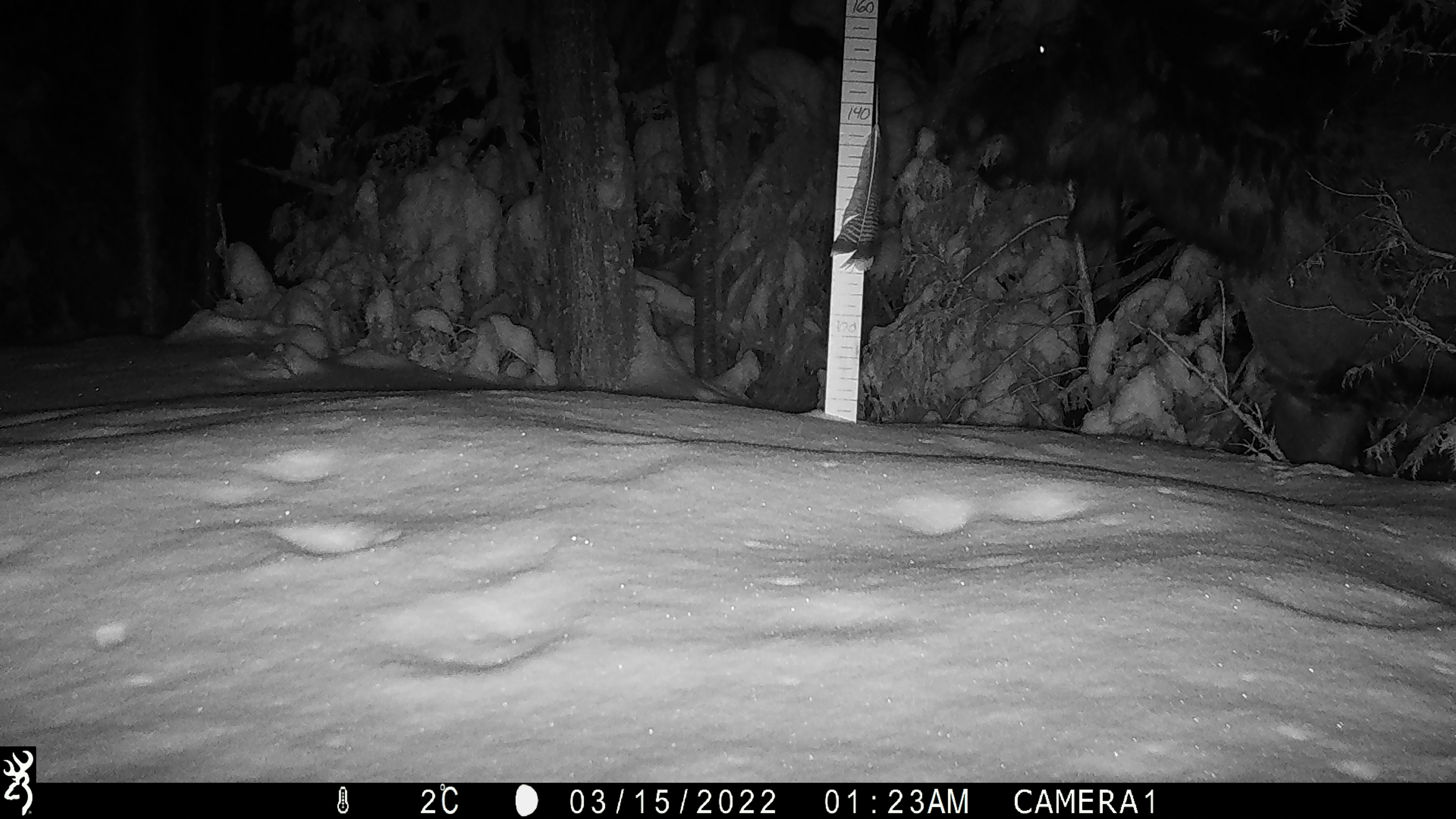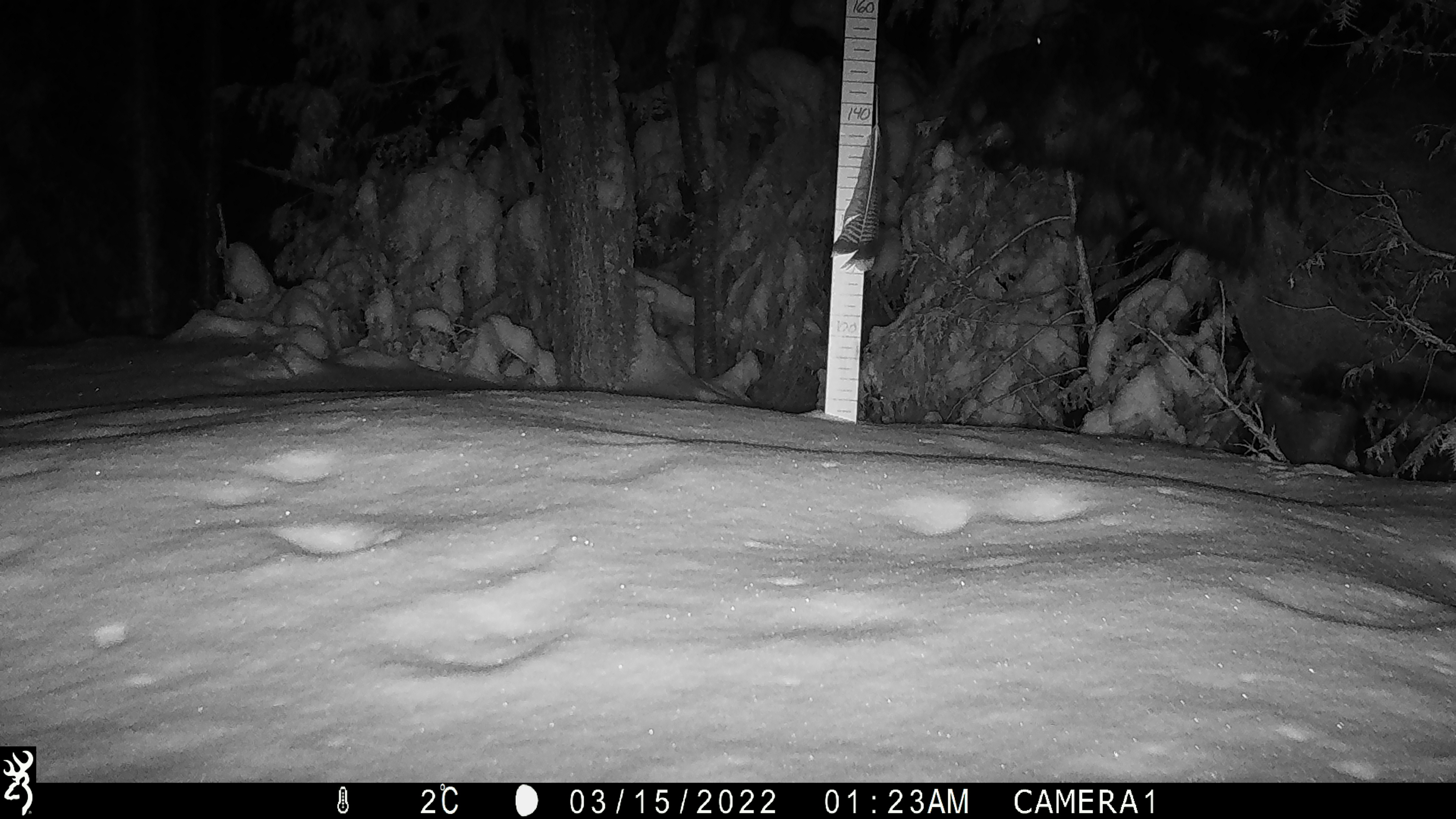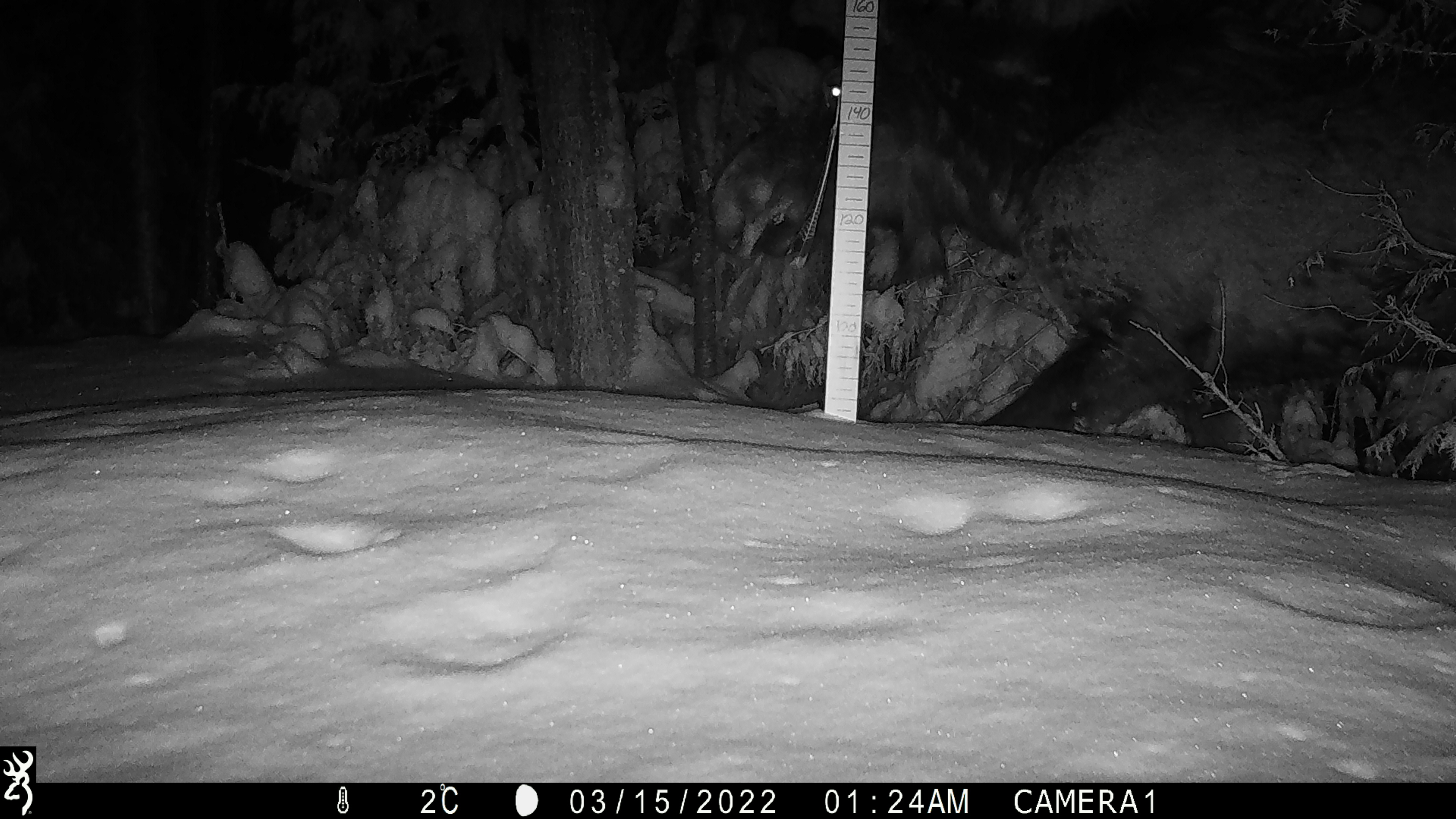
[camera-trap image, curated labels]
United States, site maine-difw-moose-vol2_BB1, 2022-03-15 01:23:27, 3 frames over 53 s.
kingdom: Animalia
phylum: Chordata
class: Mammalia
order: Artiodactyla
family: Cervidae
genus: Alces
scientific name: Alces alces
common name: moose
Moose (Alces alces).